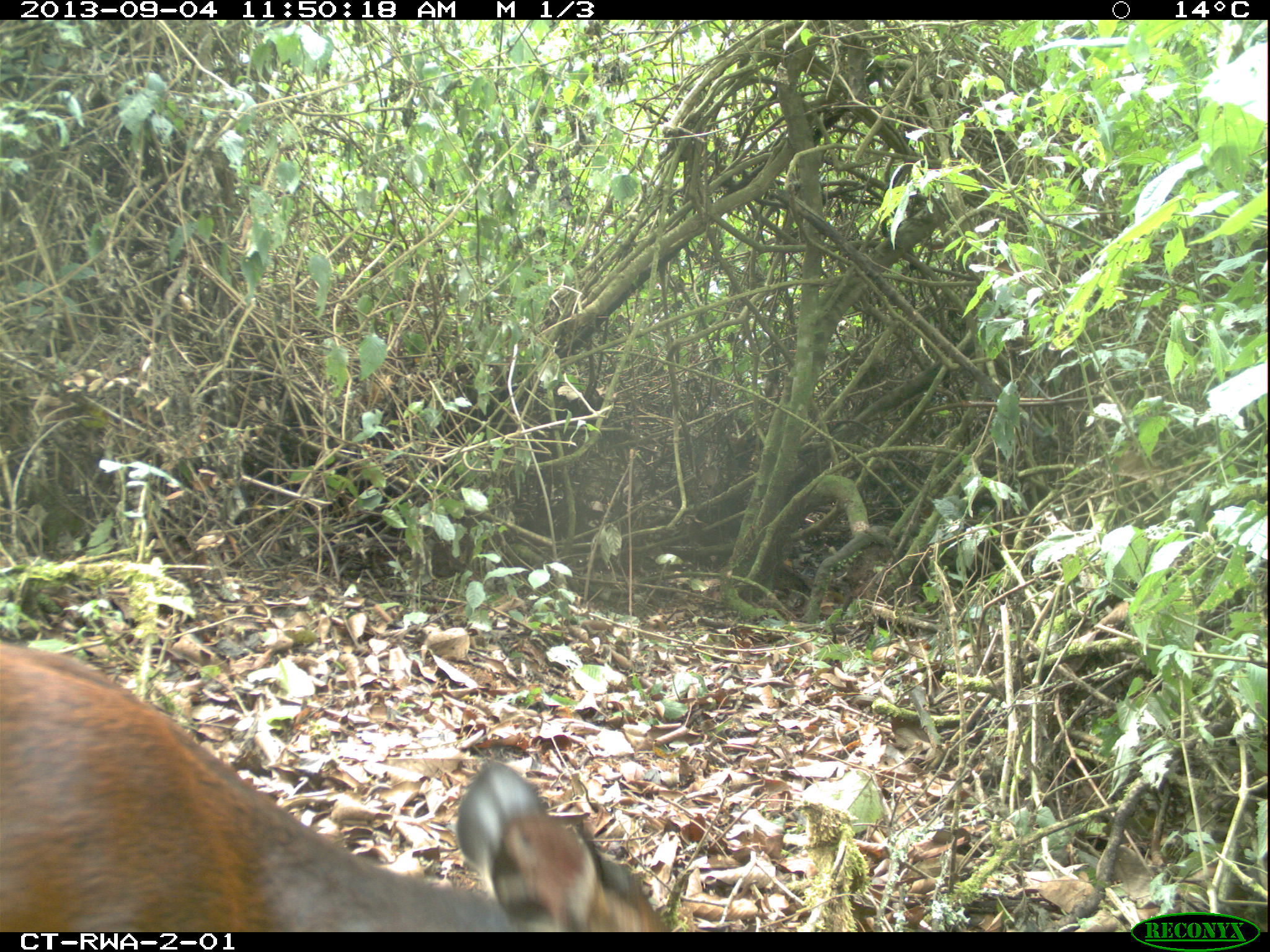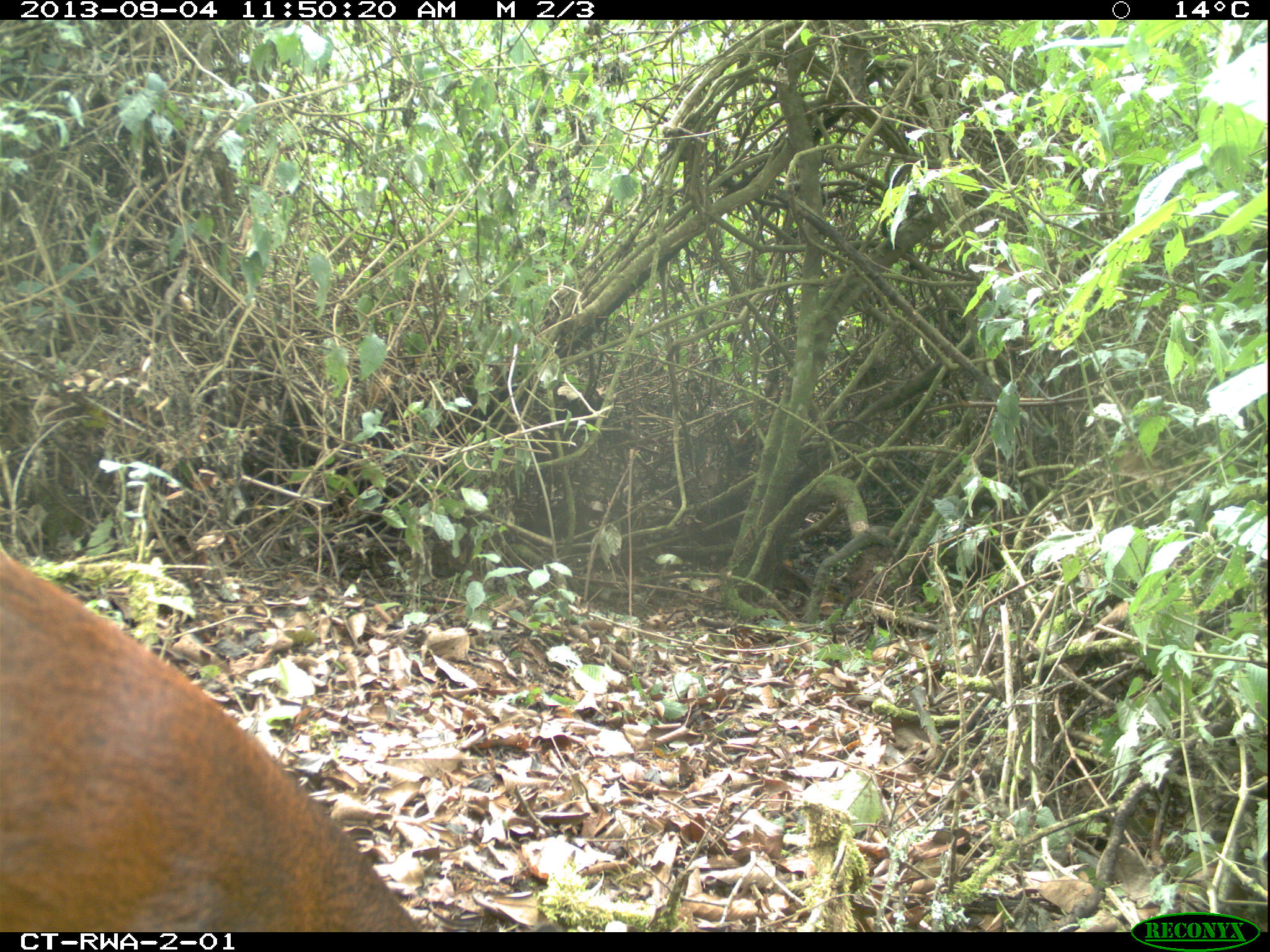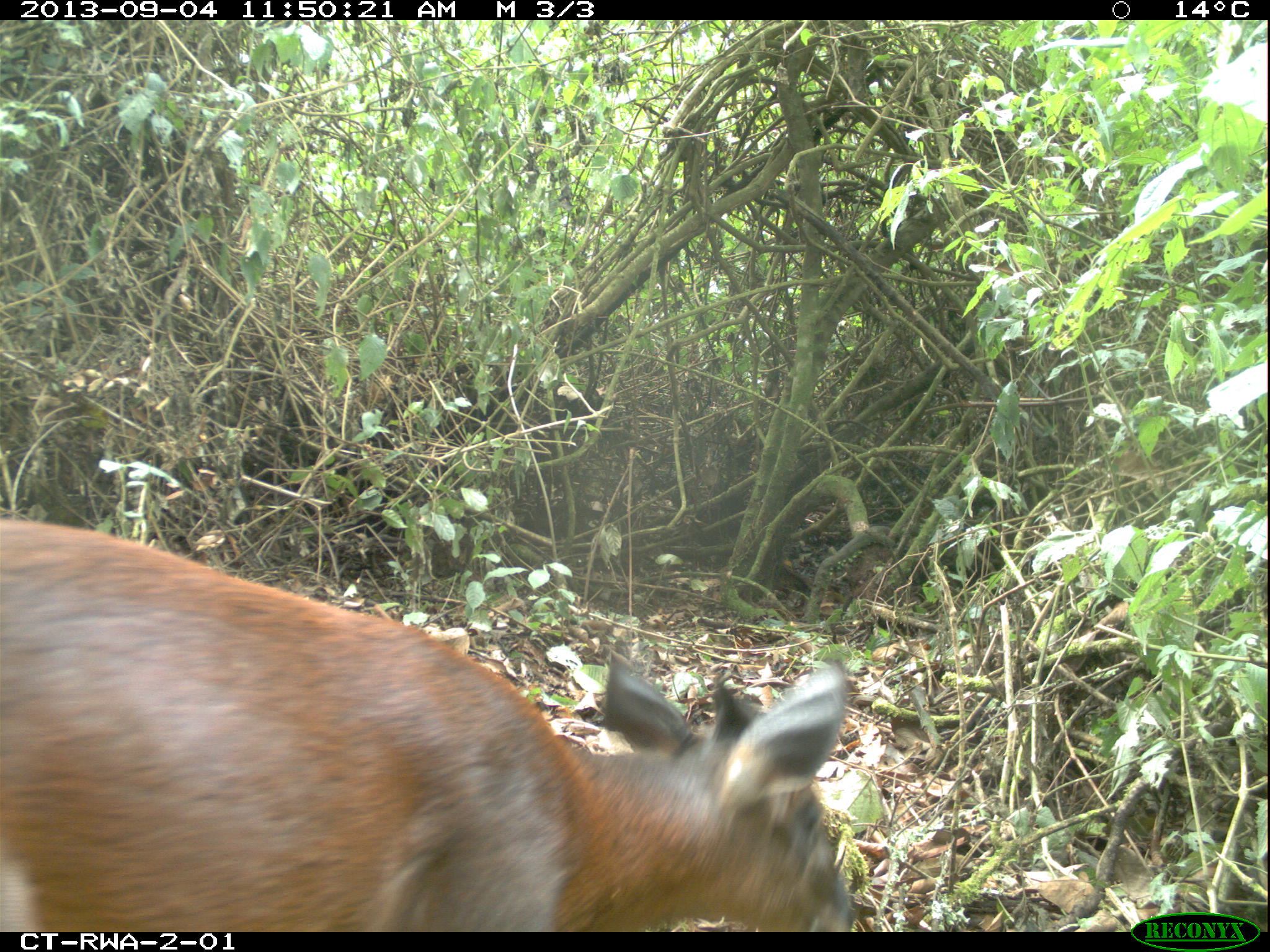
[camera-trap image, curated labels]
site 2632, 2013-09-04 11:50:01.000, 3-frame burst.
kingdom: Animalia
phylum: Chordata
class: Mammalia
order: Artiodactyla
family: Bovidae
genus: Cephalophus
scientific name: Cephalophus nigrifrons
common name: black-fronted duiker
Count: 1.